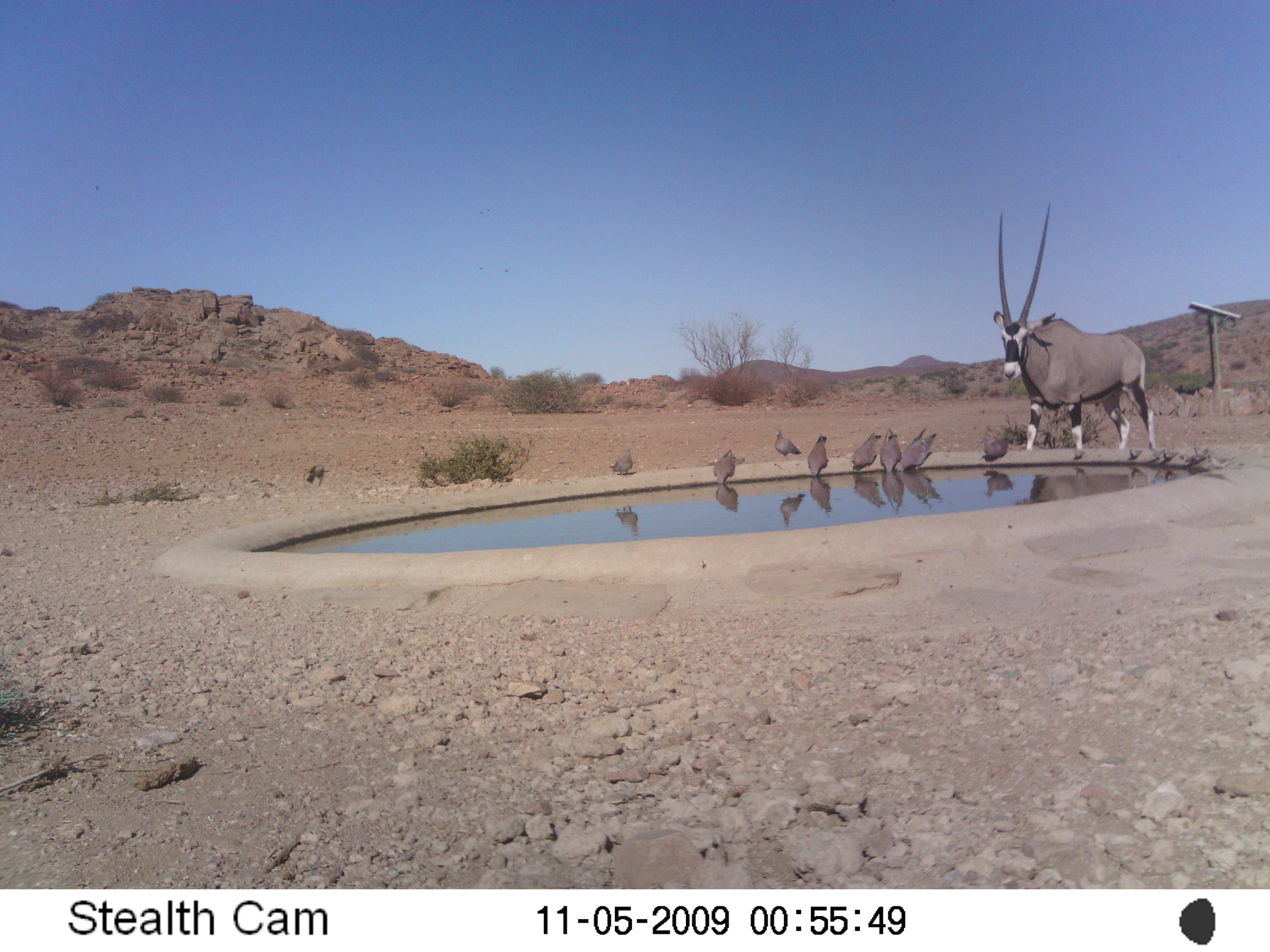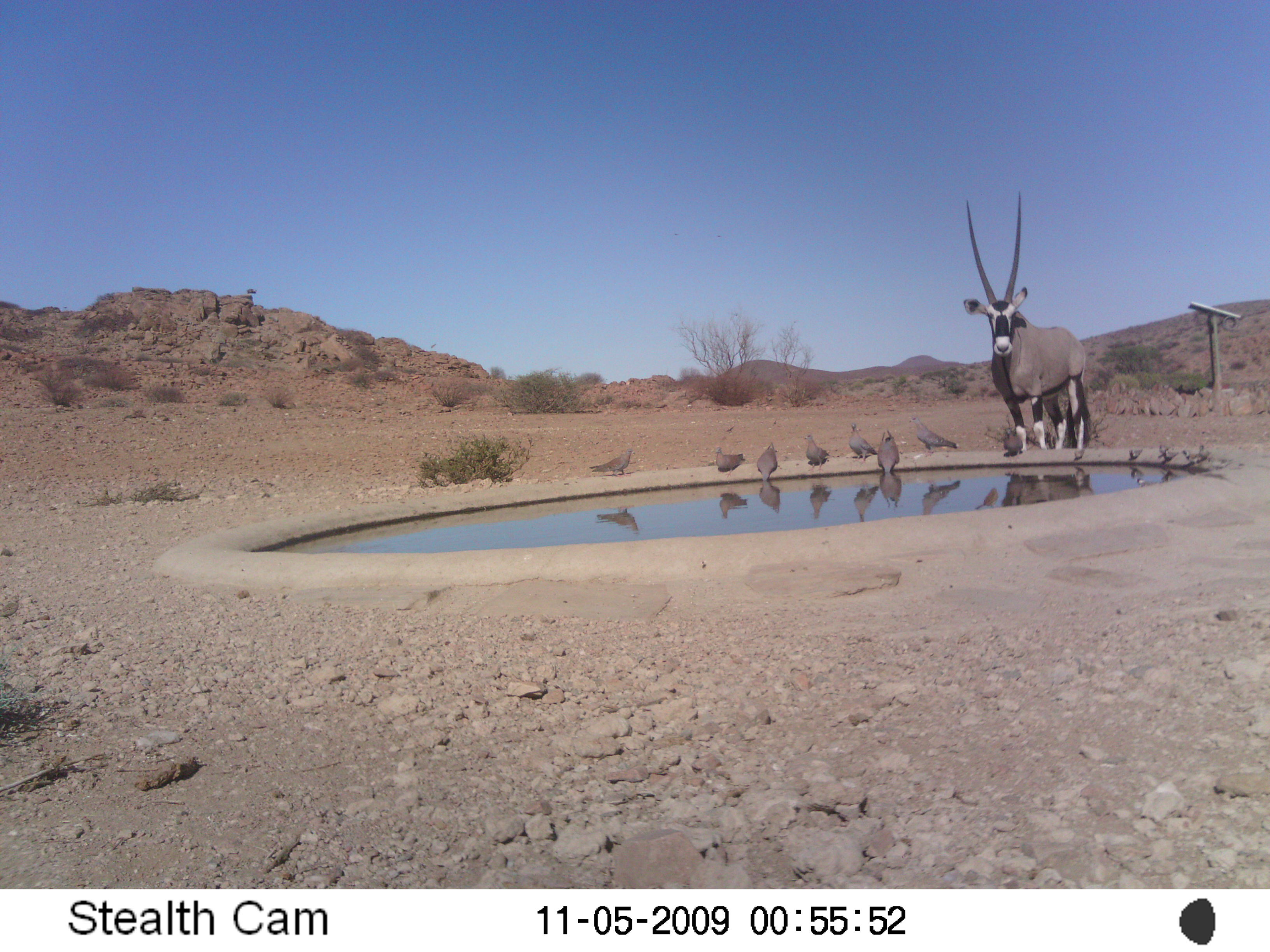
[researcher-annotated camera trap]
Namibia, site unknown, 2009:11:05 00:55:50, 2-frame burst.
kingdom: Animalia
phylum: Chordata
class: Mammalia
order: Artiodactyla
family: Bovidae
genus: Oryx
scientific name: Oryx gazella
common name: gemsbok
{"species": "Oryx gazella (gemsbok)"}